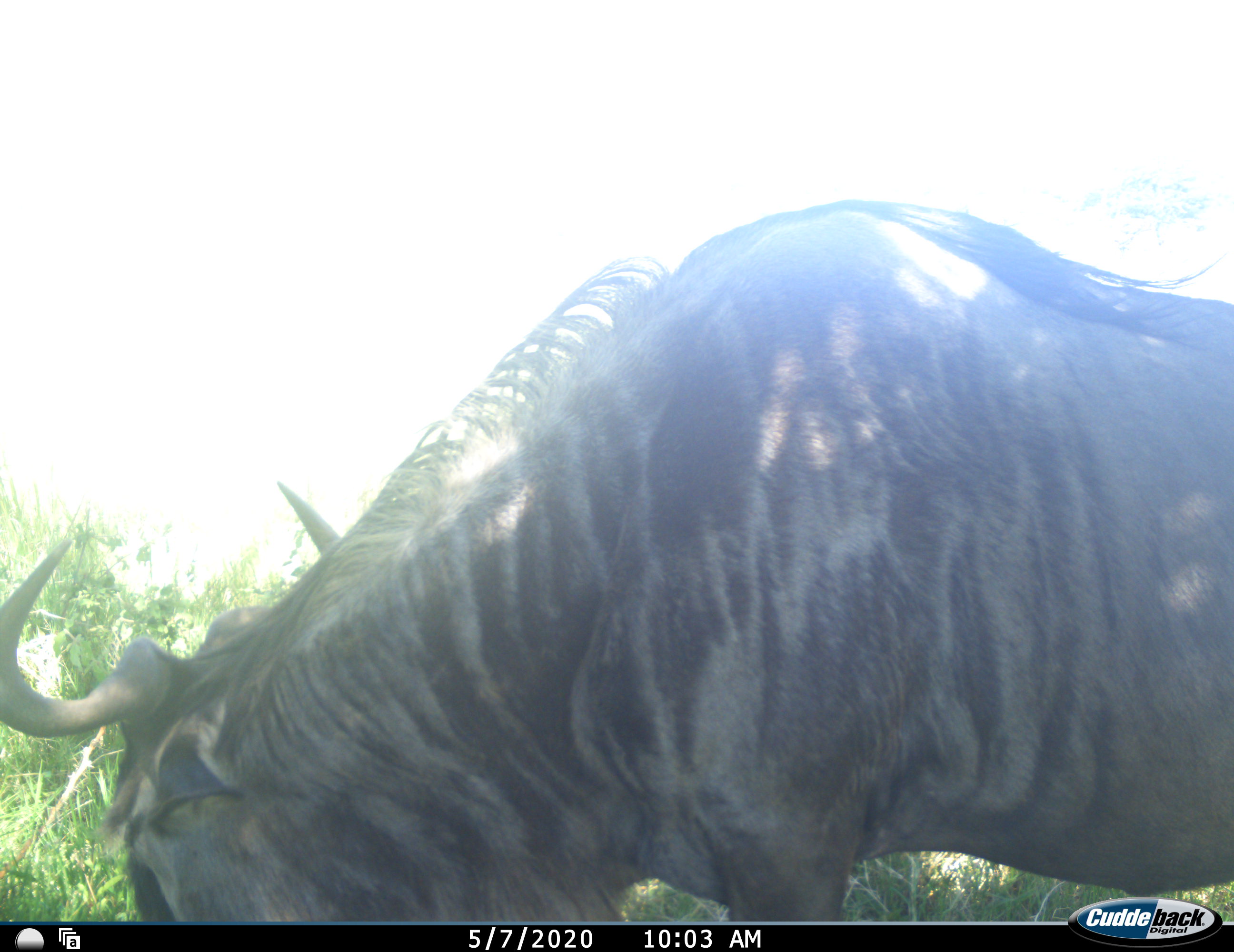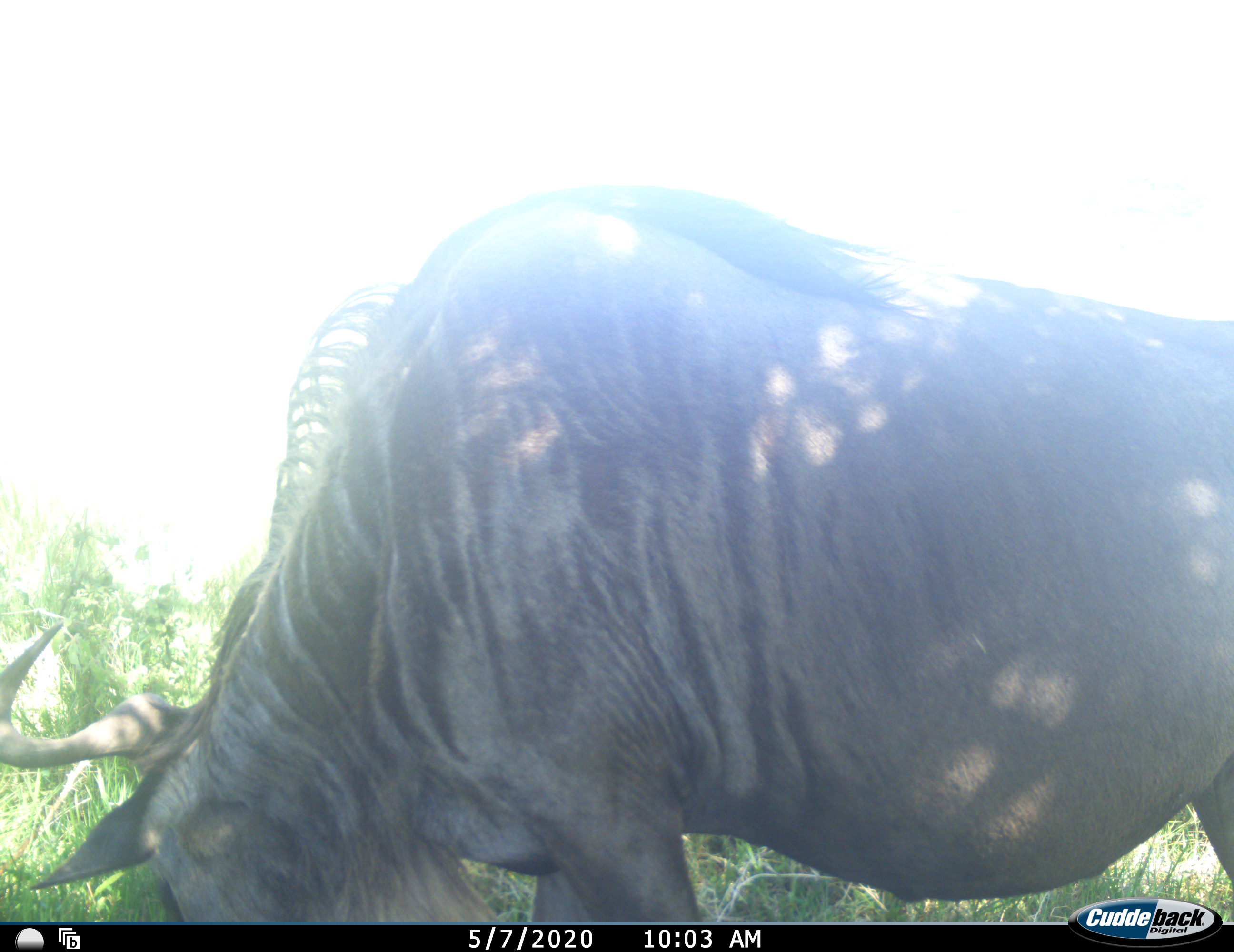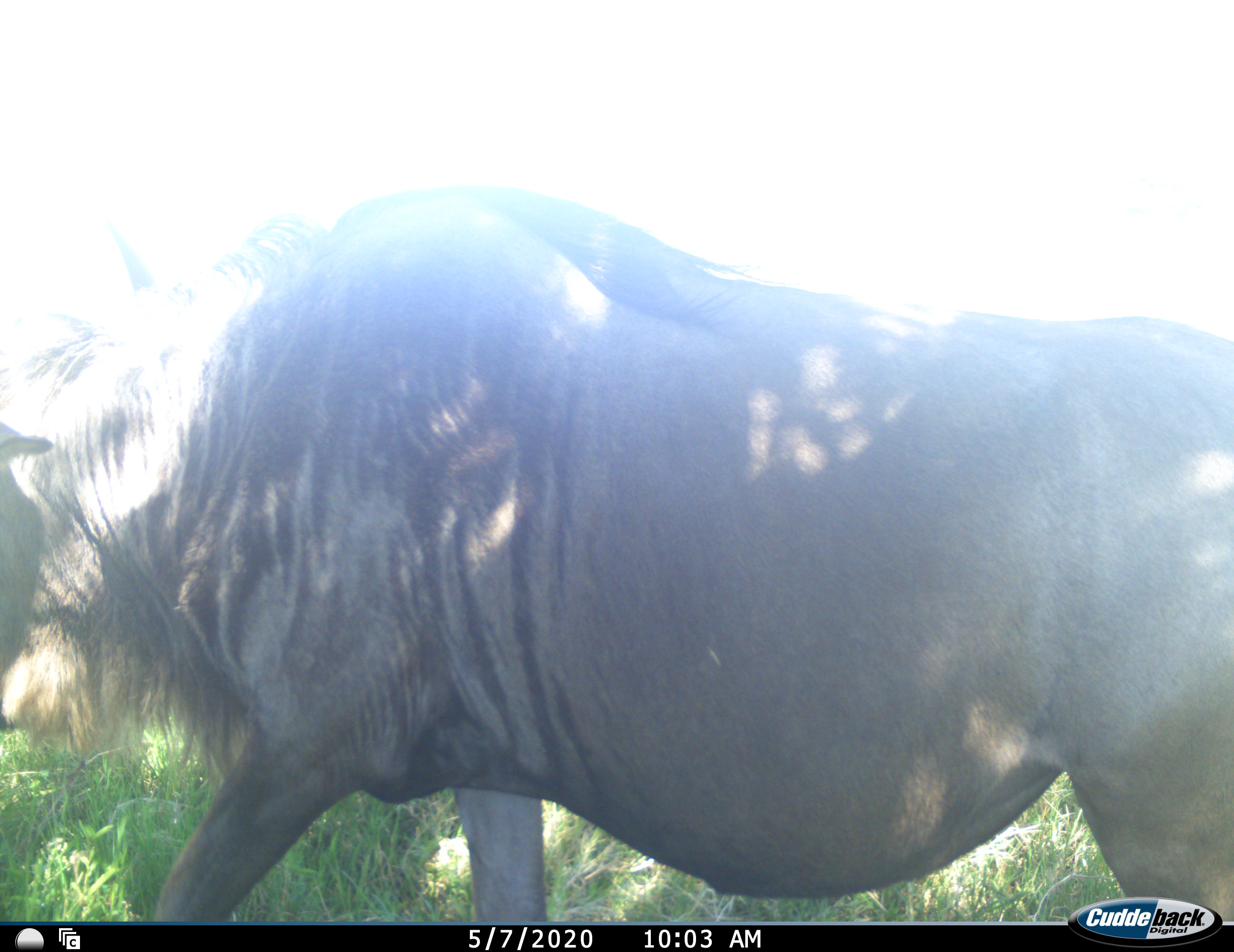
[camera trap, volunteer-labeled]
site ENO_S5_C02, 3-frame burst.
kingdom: Animalia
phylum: Chordata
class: Mammalia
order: Artiodactyla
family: Bovidae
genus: Connochaetes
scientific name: Connochaetes taurinus taurinus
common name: blue wildebeest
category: wildebeestblue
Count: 1.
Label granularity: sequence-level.